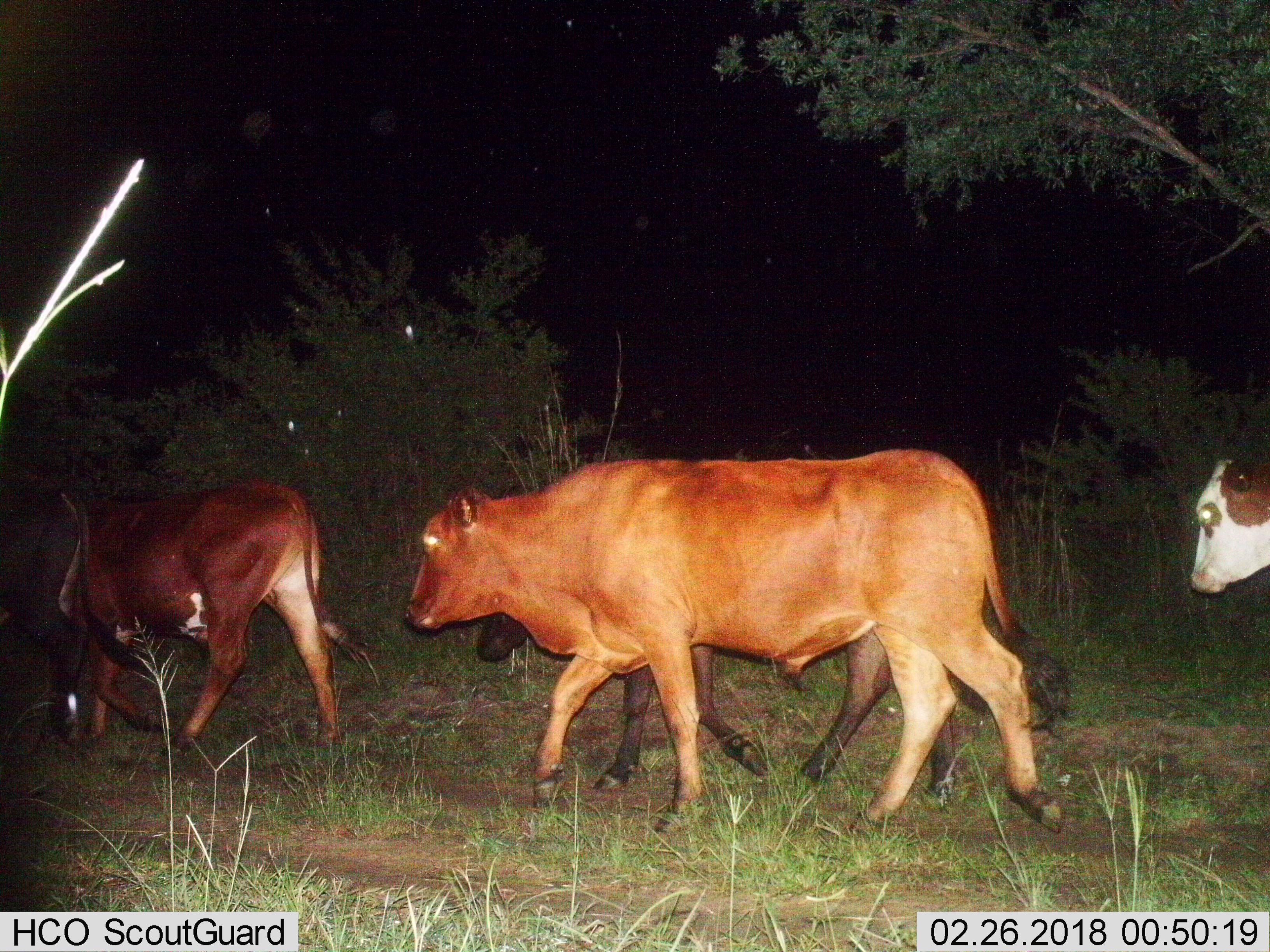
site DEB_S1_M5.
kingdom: Animalia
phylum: Chordata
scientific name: Vertebrata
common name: domestic animal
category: domesticanimal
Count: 5.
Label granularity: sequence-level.